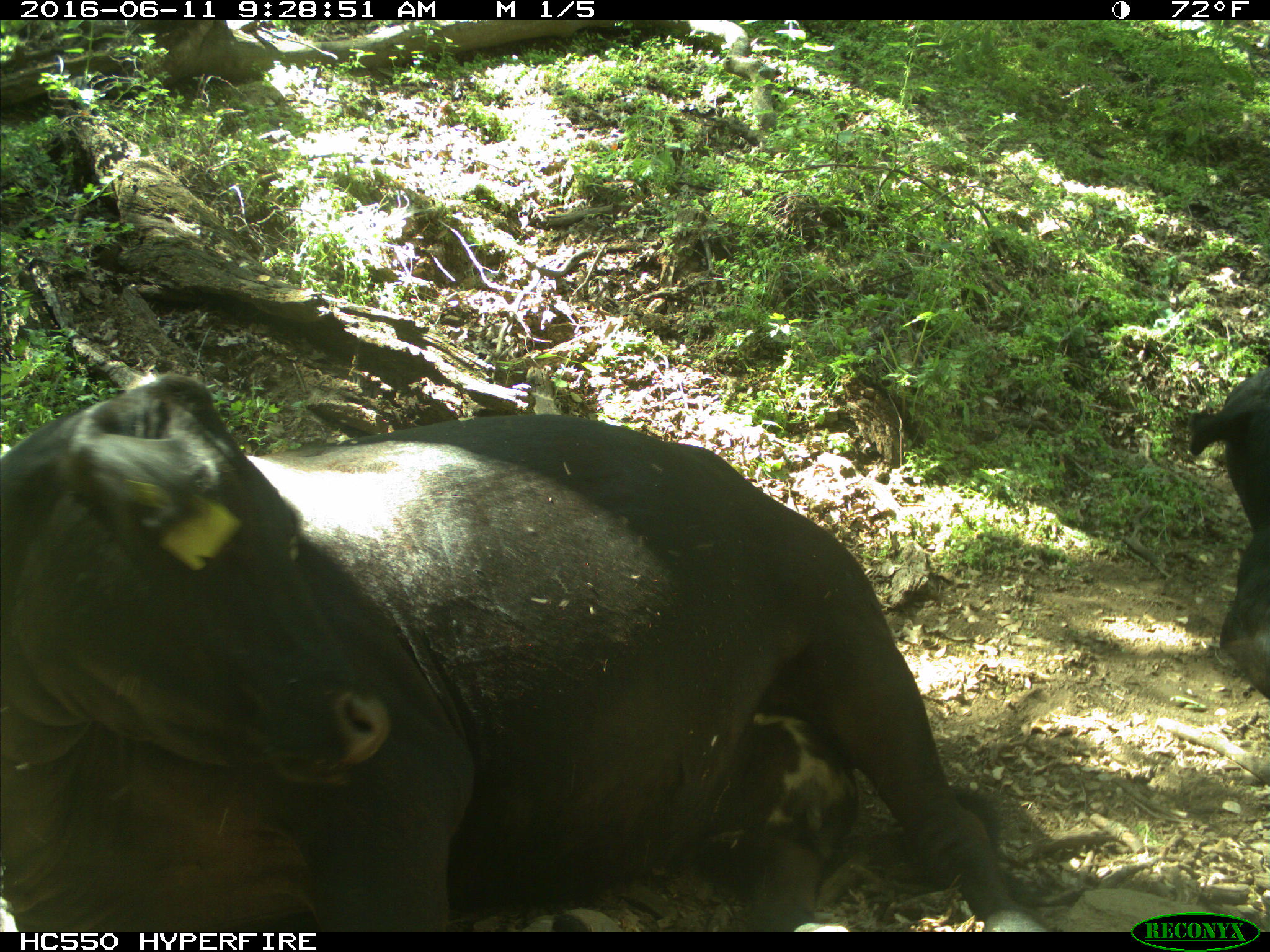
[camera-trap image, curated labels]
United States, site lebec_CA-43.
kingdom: Animalia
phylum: Chordata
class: Mammalia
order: Artiodactyla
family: Bovidae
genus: Bos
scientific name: Bos taurus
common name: domestic cow